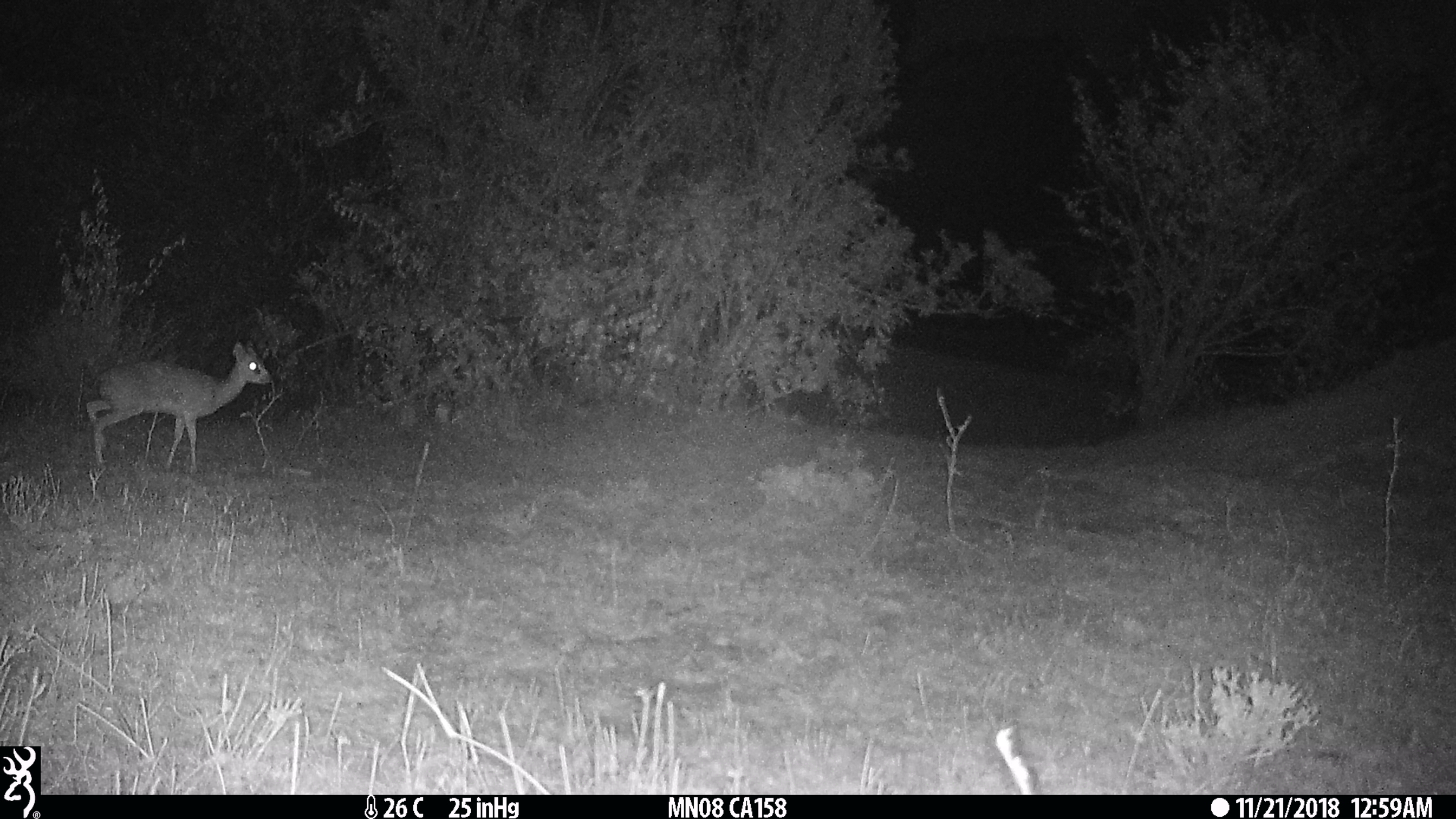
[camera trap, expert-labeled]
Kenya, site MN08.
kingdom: Animalia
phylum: Chordata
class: Mammalia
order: Artiodactyla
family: Bovidae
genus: Madoqua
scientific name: Madoqua kirkii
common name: kirk's dik-dik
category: dikdik